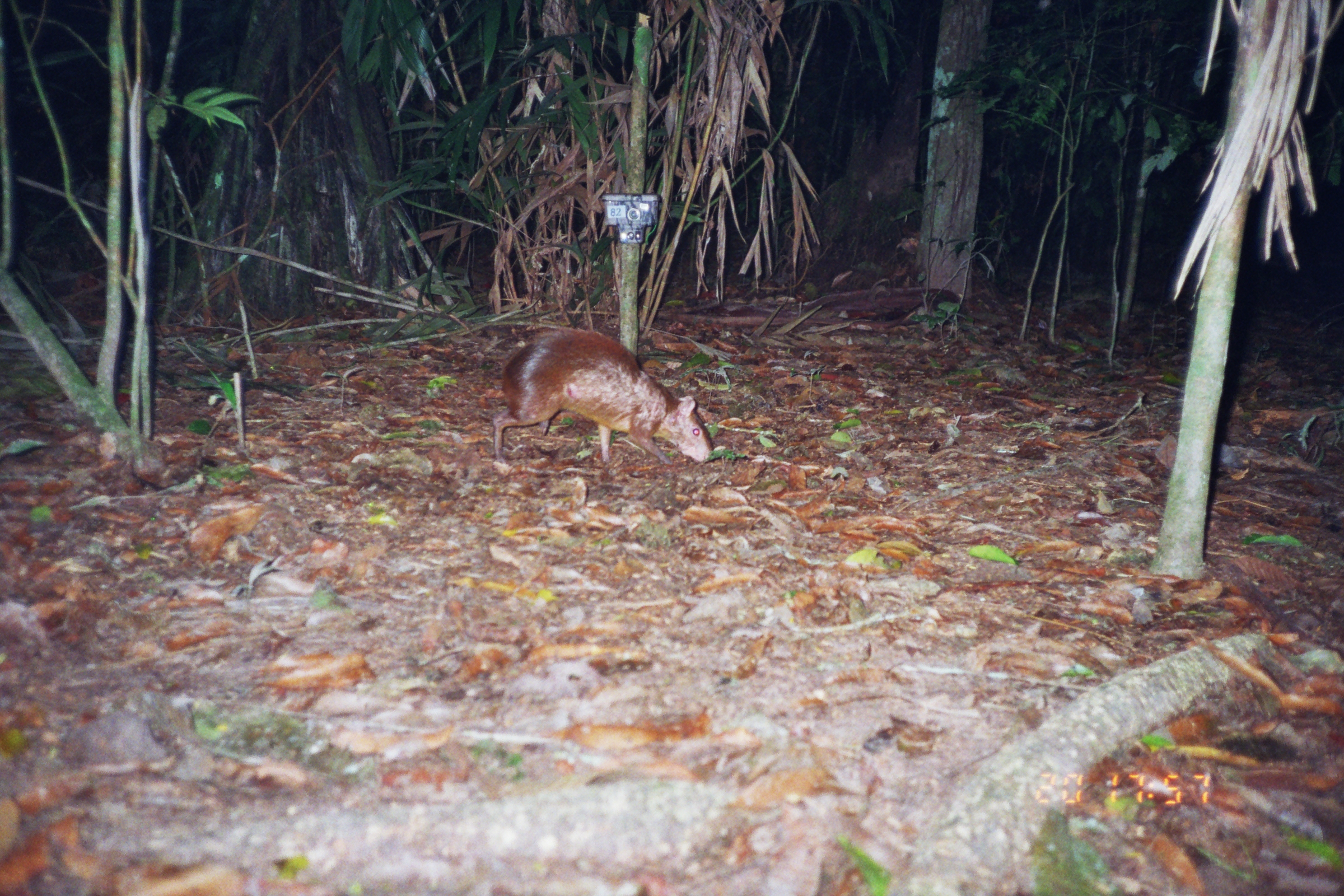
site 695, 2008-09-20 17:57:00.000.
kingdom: Animalia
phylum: Chordata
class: Mammalia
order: Rodentia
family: Dasyproctidae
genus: Dasyprocta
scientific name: Dasyprocta punctata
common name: central american agouti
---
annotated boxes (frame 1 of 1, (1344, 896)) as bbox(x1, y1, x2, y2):
dasyprocta punctata: bbox(492, 326, 714, 471)